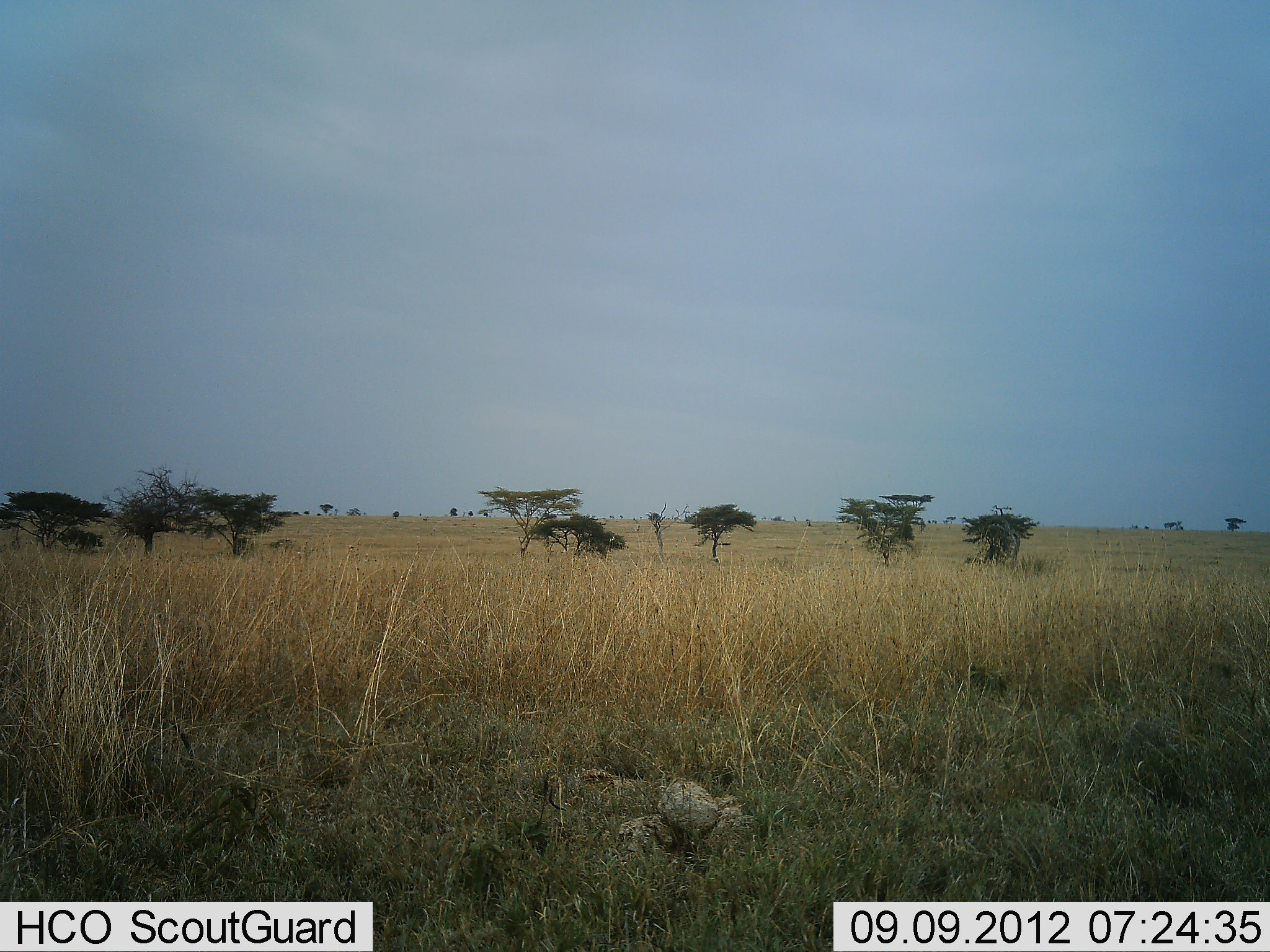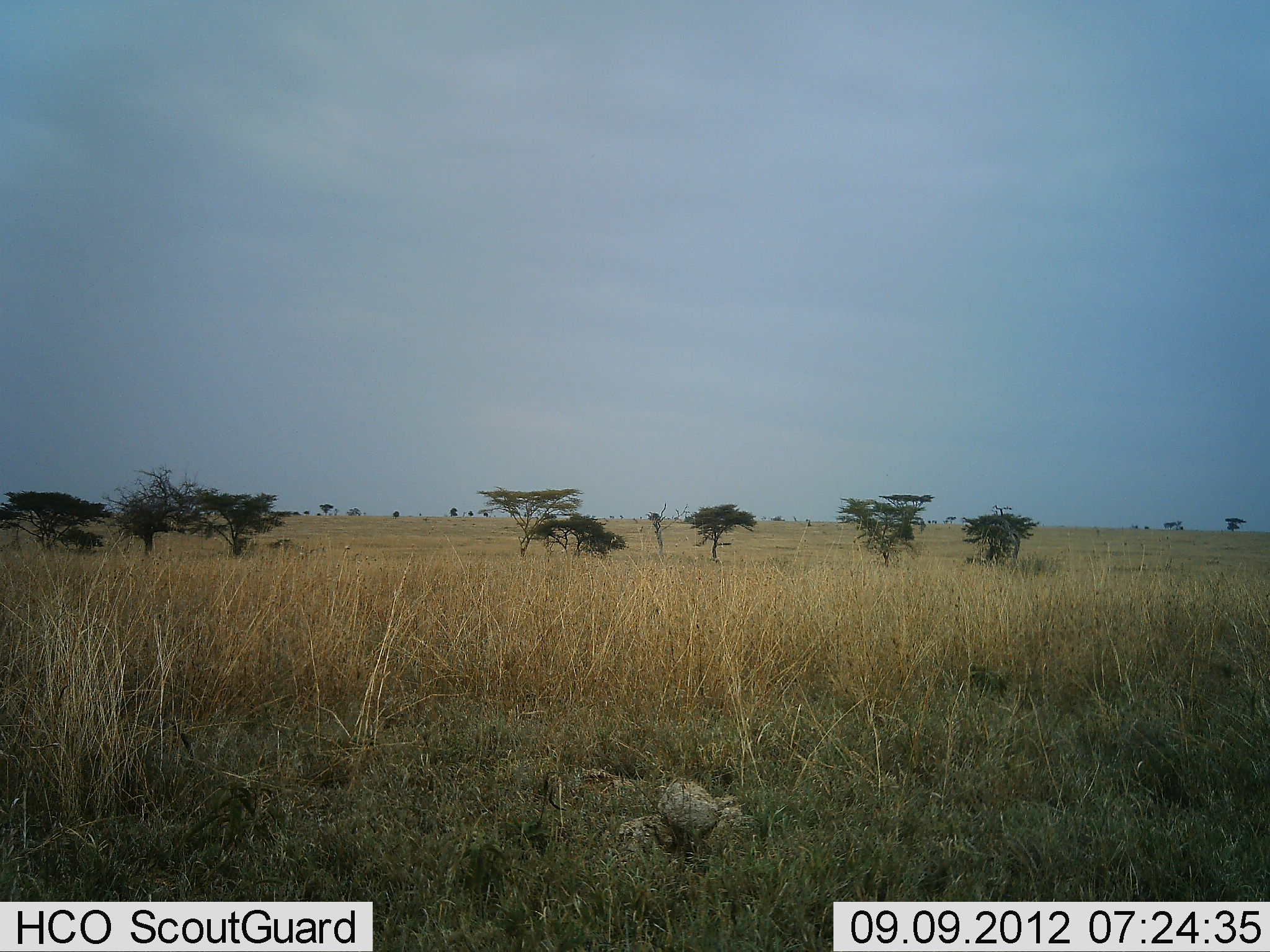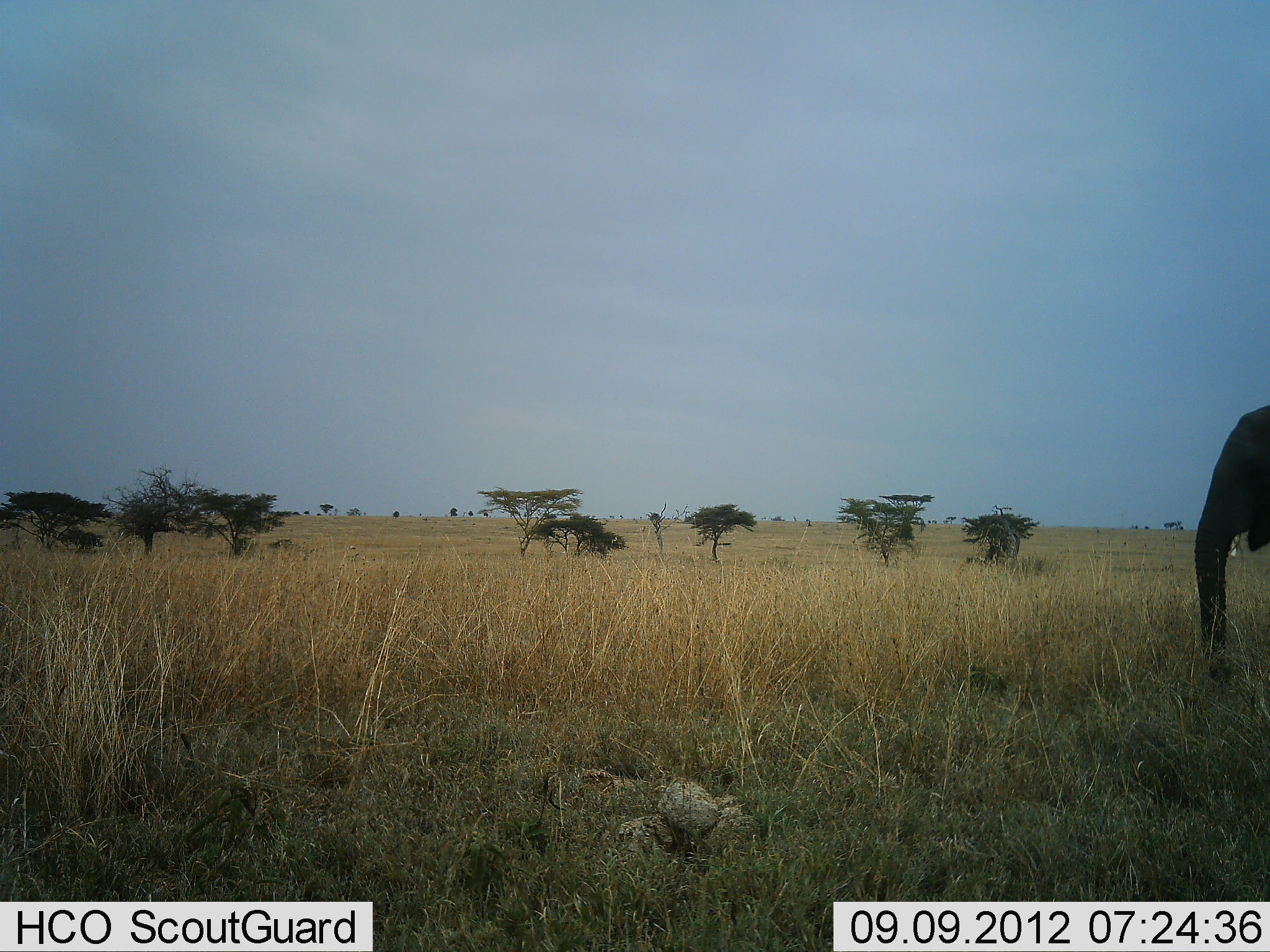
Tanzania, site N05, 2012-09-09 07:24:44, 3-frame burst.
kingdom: Animalia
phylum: Chordata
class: Mammalia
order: Proboscidea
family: Elephantidae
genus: Loxodonta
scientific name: Loxodonta africana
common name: african bush elephant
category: elephant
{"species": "elephant (african bush elephant) (Loxodonta africana)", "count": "1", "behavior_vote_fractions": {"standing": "0%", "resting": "0%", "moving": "100%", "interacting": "0%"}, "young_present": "0%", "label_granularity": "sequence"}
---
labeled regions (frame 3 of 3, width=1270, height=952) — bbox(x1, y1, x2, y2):
animal: bbox(1194, 404, 1270, 686)